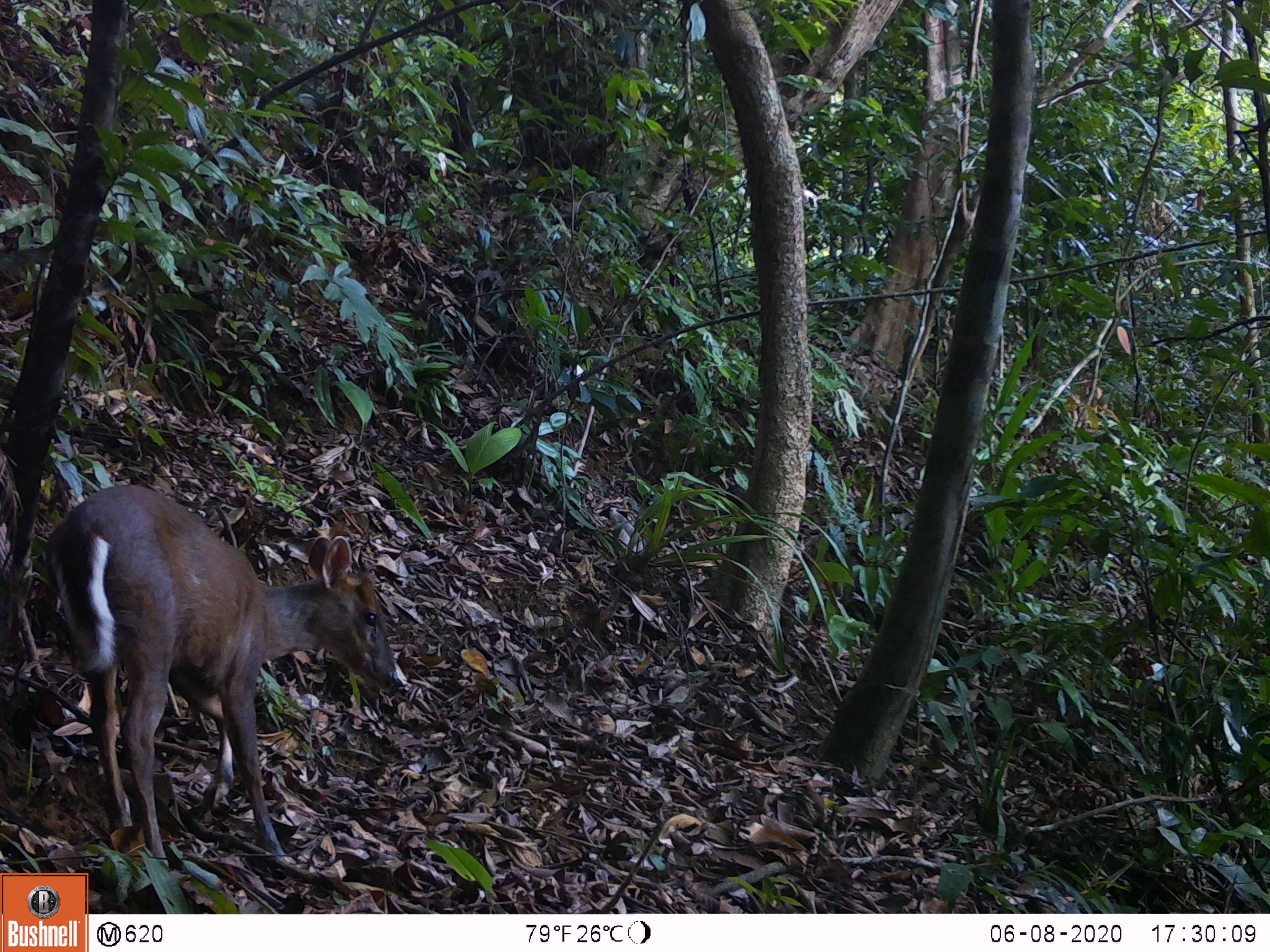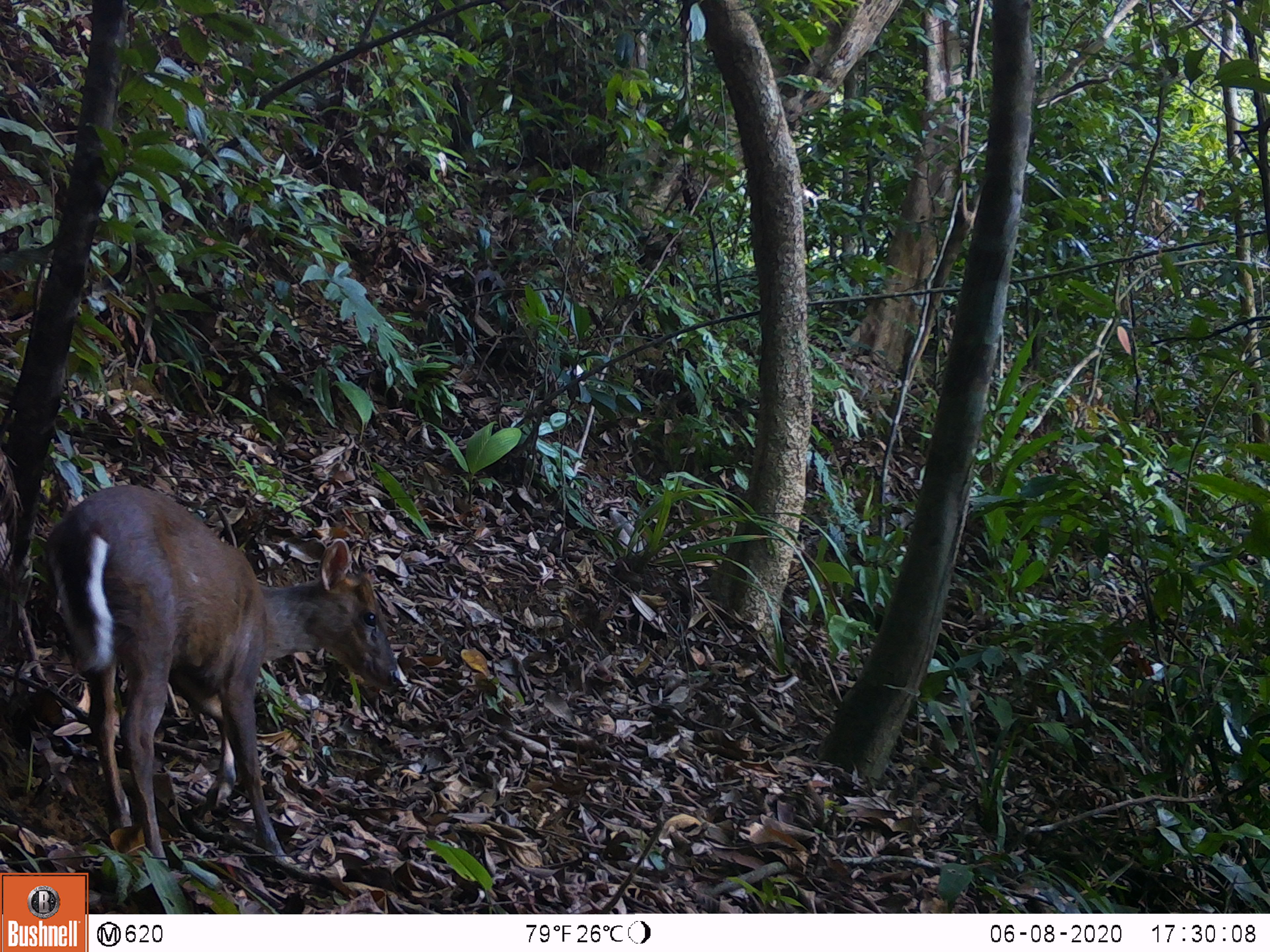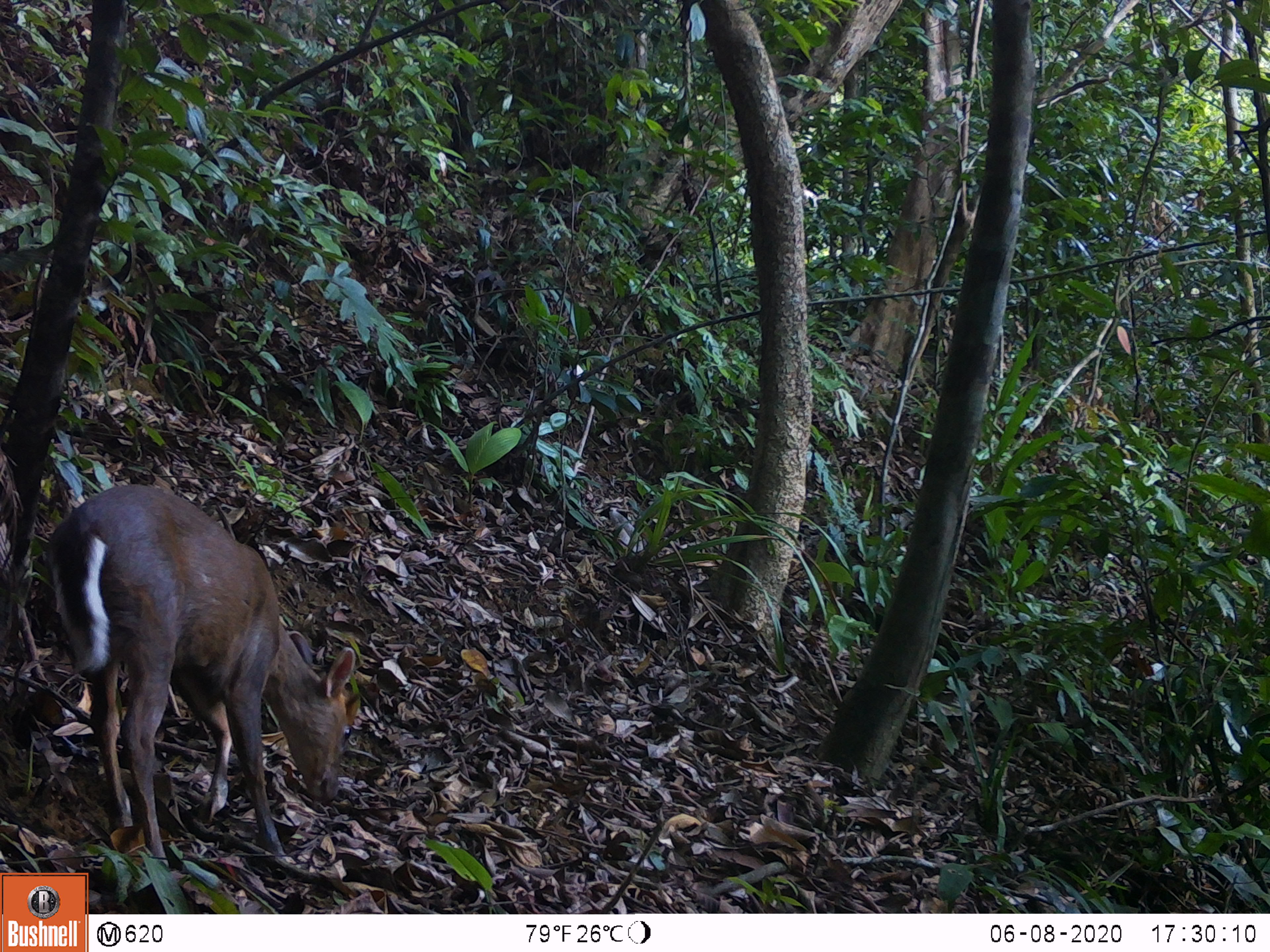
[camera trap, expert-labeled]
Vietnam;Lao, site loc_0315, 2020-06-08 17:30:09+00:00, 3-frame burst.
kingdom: Animalia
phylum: Chordata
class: Mammalia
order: Artiodactyla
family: Cervidae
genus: Muntiacus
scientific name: Muntiacus rooseveltorum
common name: roosevelt's muntjac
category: roosevelts muntjac group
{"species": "roosevelts muntjac group (roosevelt's muntjac) (Muntiacus rooseveltorum)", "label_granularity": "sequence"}